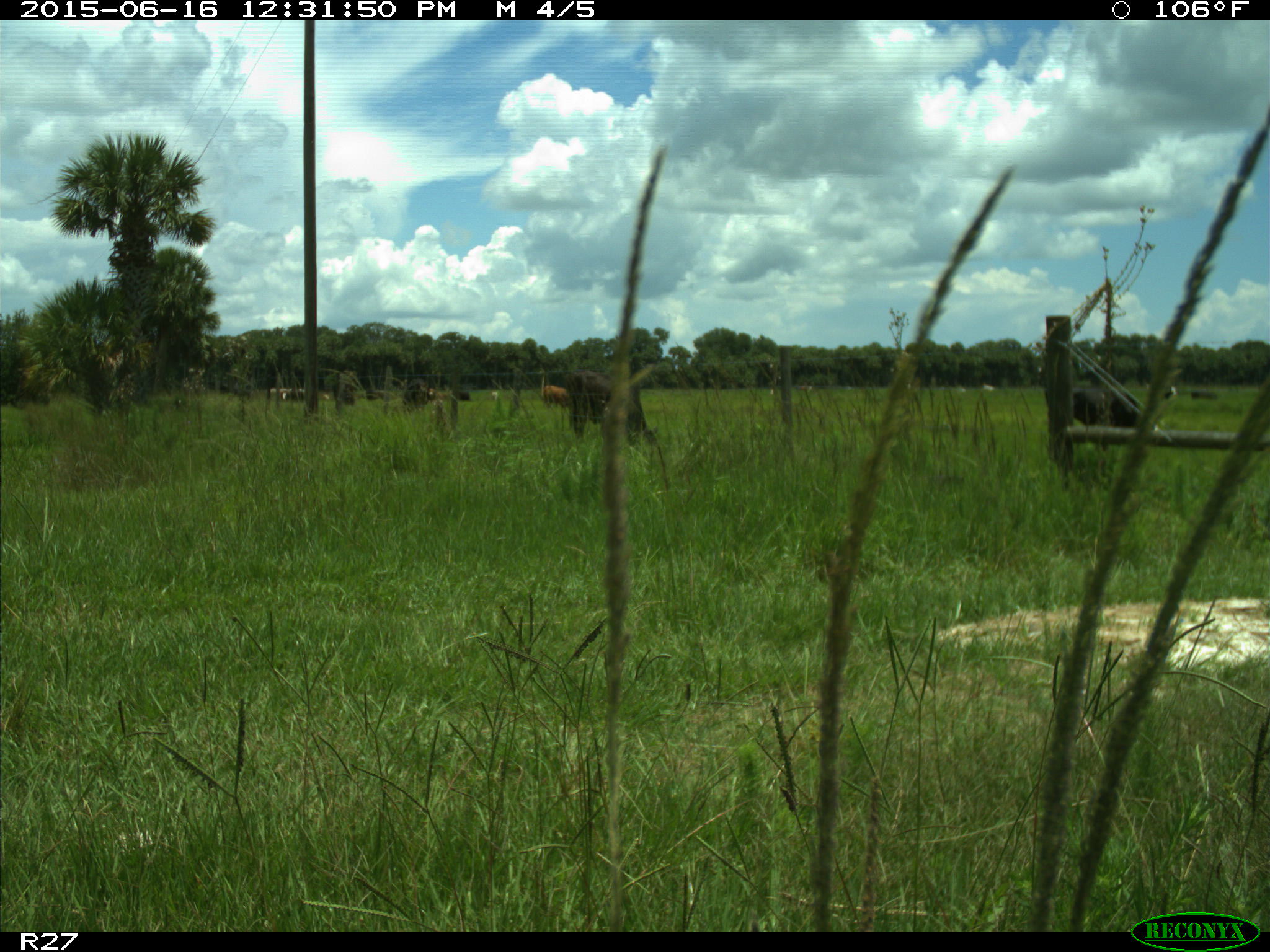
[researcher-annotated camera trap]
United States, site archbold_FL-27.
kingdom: Animalia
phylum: Chordata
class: Mammalia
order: Artiodactyla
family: Bovidae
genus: Bos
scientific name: Bos taurus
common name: domestic cow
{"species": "Bos taurus (domestic cow)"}